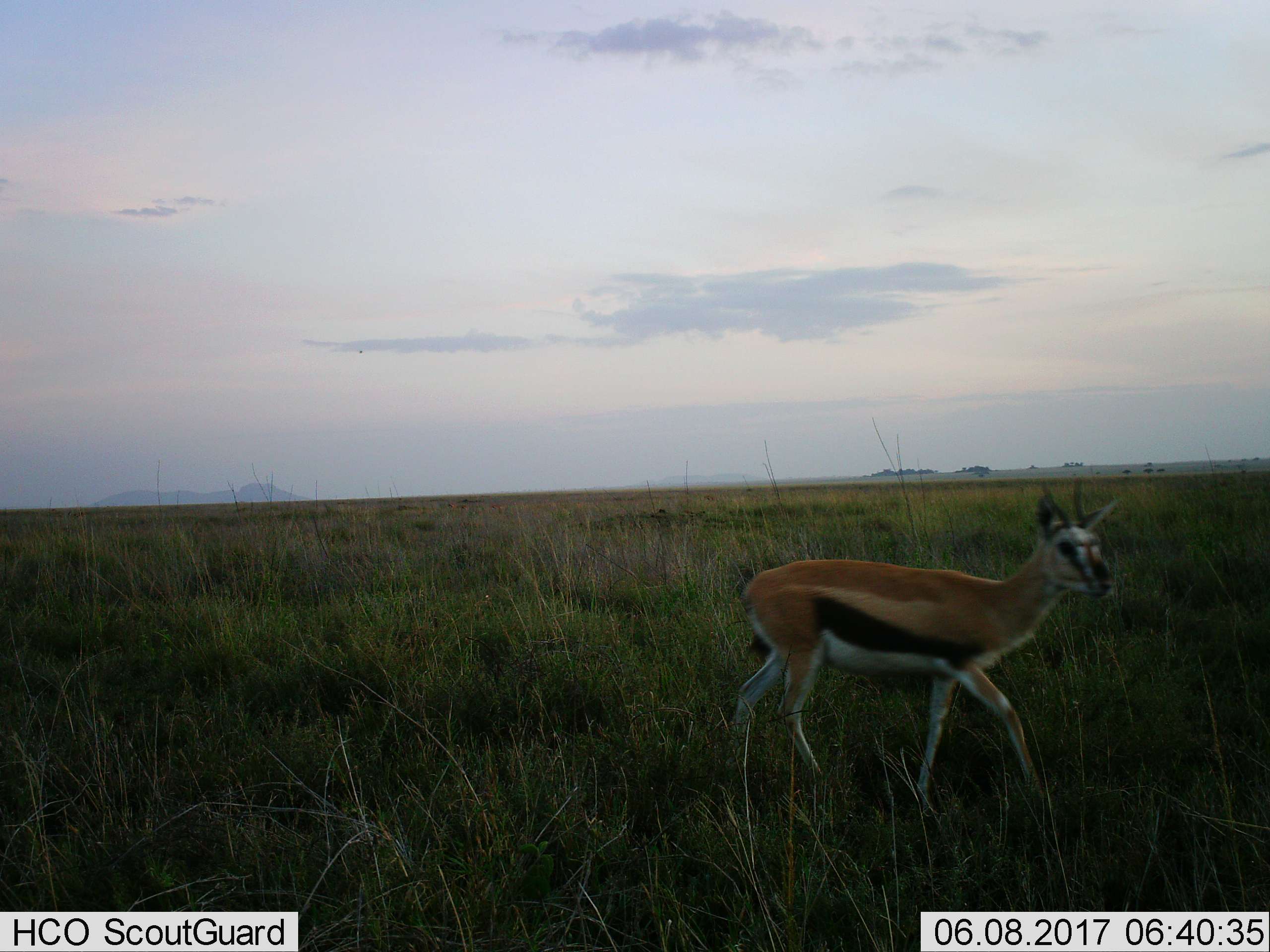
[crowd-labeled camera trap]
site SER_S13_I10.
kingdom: Animalia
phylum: Chordata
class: Mammalia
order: Artiodactyla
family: Bovidae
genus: Eudorcas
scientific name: Eudorcas thomsonii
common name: thomson's gazelle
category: gazellethomsons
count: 1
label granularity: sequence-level